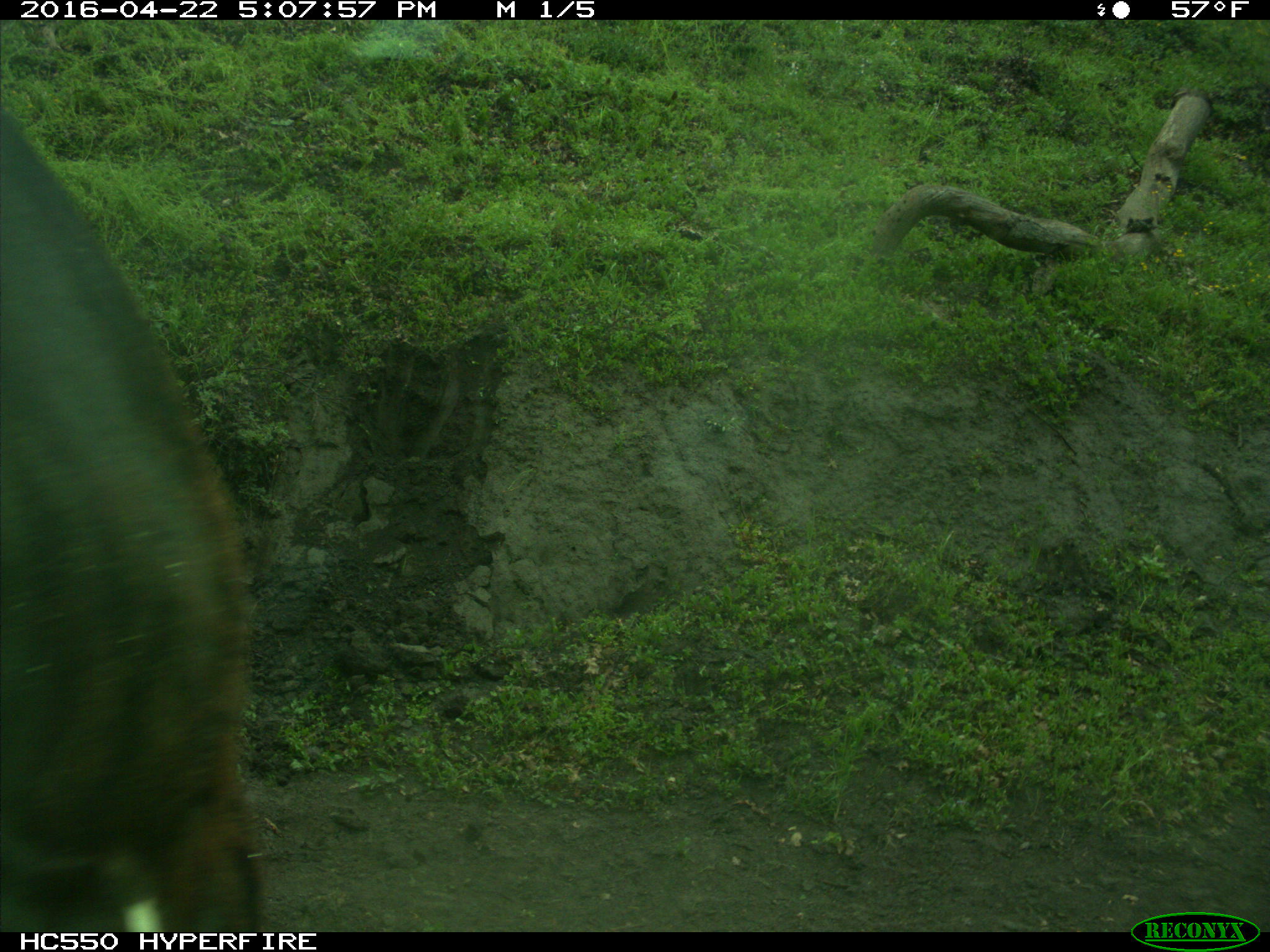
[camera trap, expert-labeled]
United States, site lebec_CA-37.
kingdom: Animalia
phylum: Chordata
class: Mammalia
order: Artiodactyla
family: Bovidae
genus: Bos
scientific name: Bos taurus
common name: domestic cow